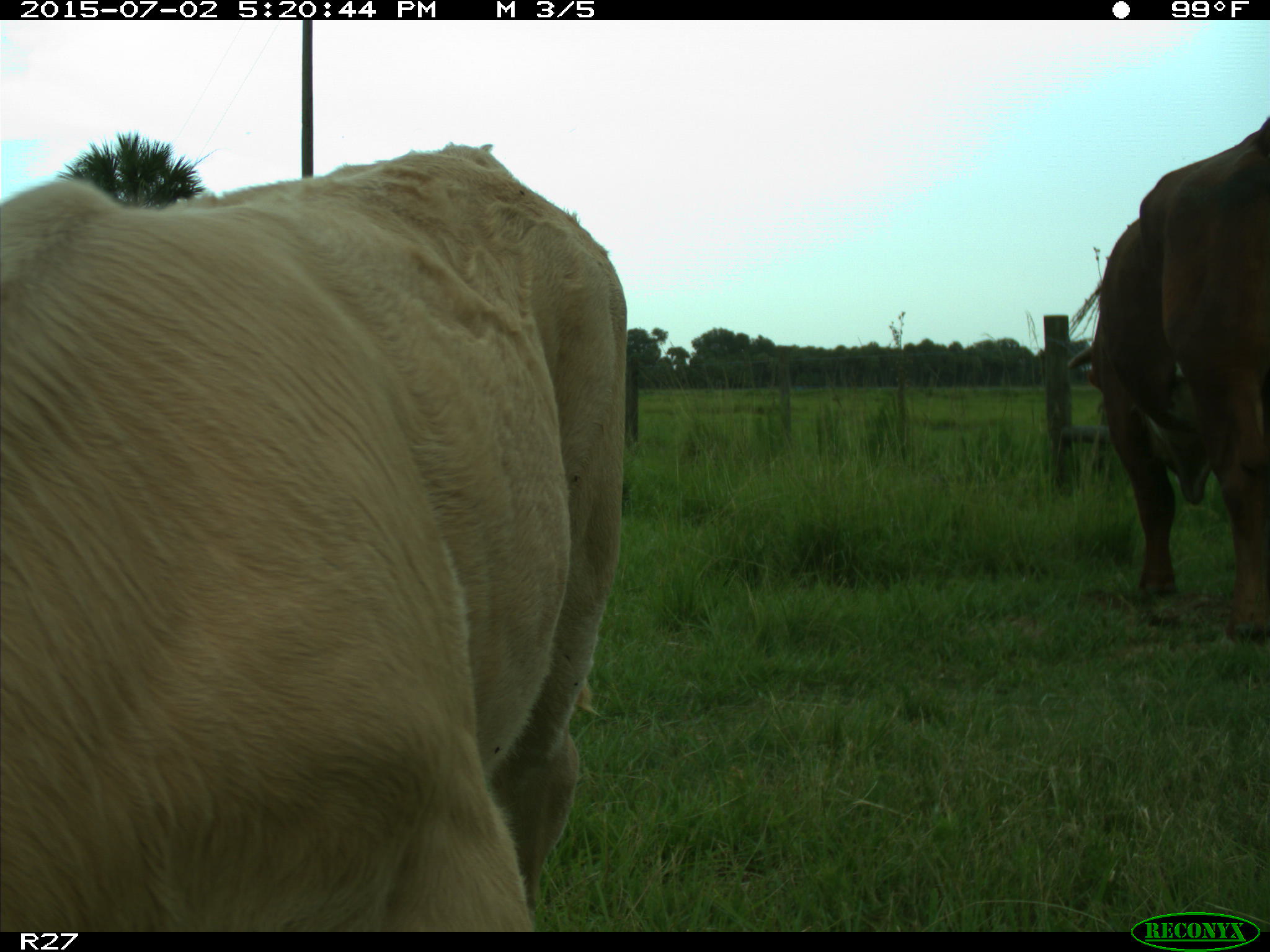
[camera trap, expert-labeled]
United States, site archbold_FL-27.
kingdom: Animalia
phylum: Chordata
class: Mammalia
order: Artiodactyla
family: Bovidae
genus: Bos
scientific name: Bos taurus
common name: domestic cow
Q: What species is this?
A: Bos taurus (domestic cow).